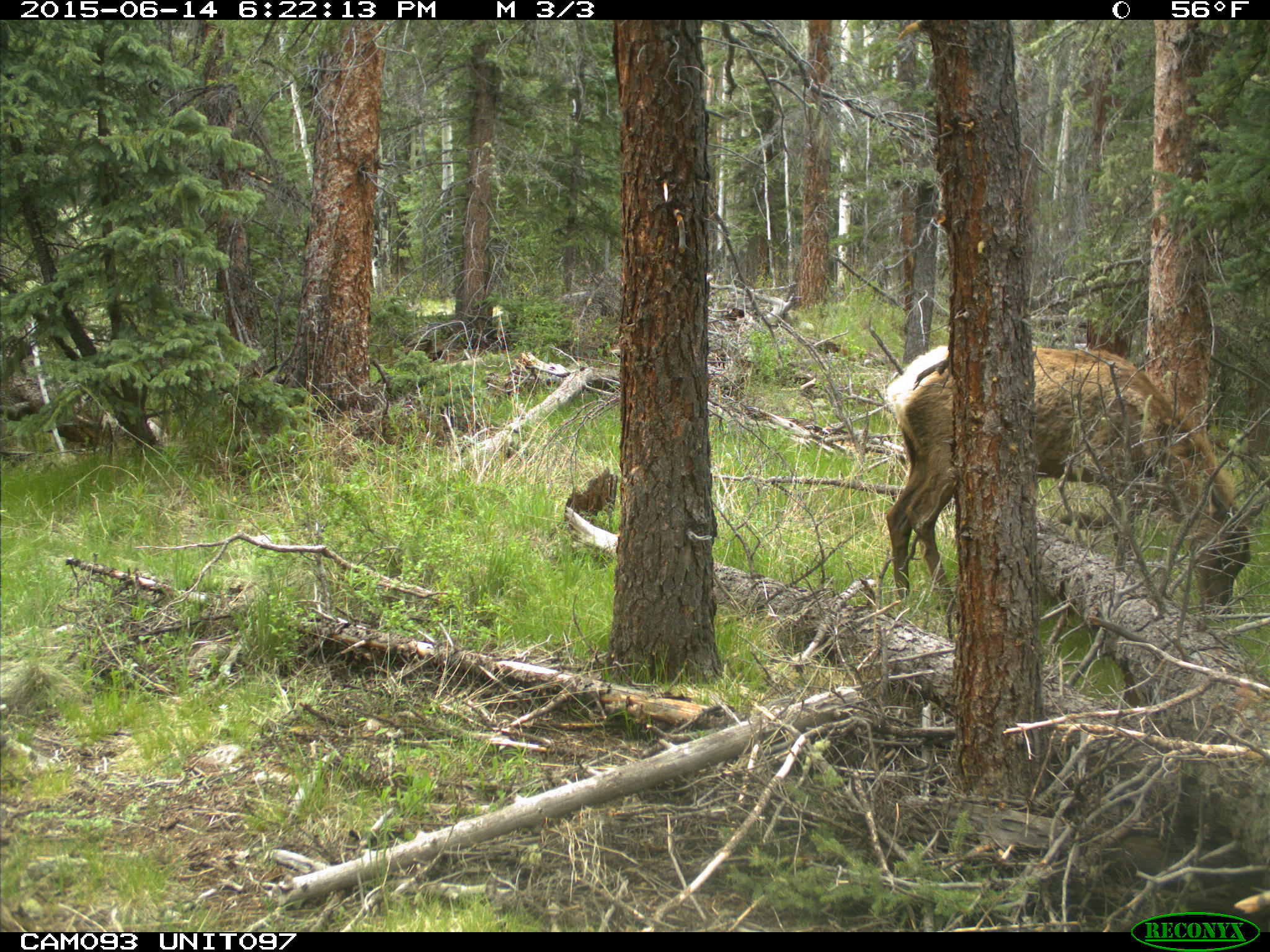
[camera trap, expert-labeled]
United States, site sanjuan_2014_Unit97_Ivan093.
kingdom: Animalia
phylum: Chordata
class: Mammalia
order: Artiodactyla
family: Cervidae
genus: Cervus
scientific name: Cervus elaphus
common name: red deer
Cervus elaphus (red deer).